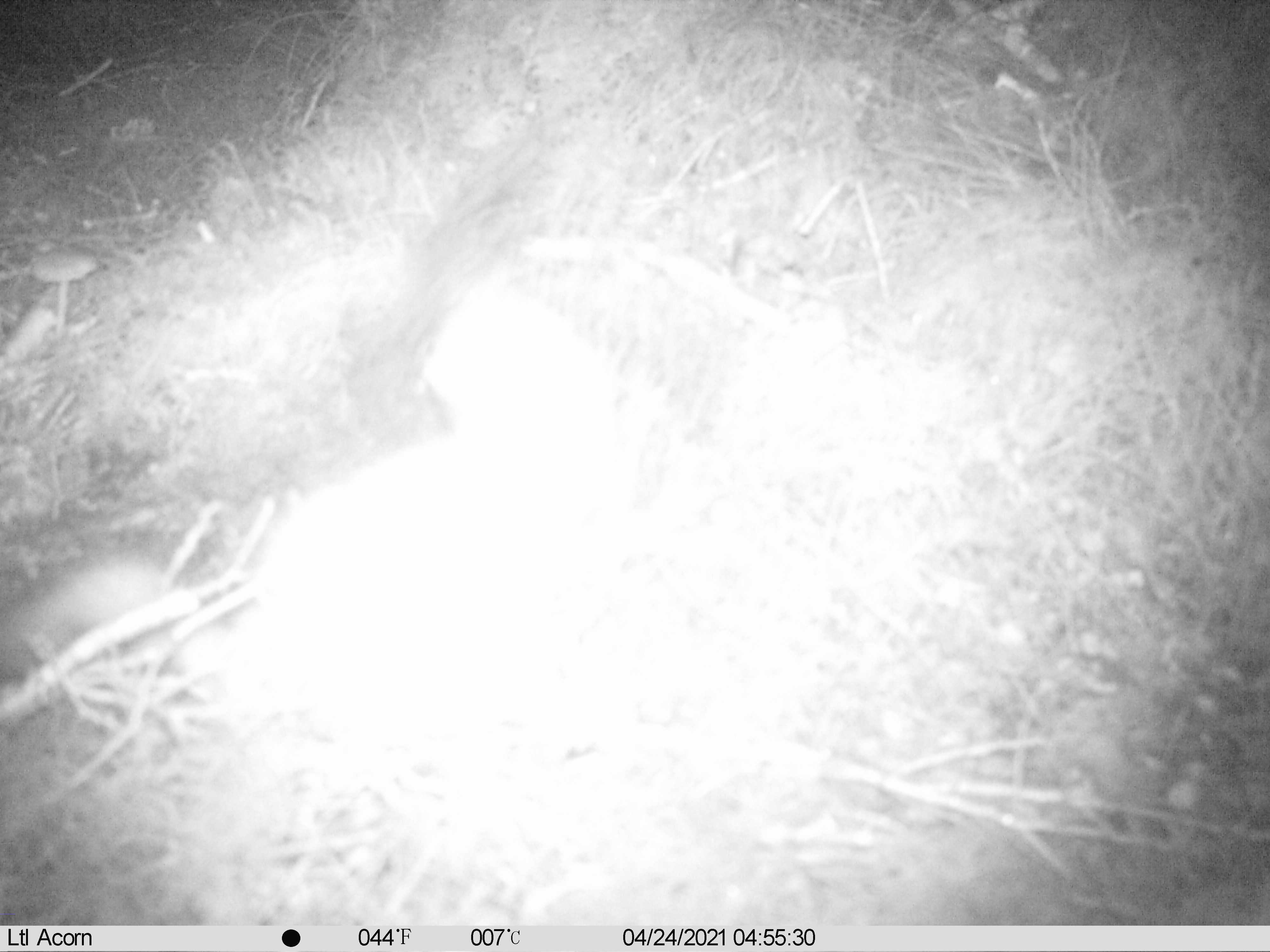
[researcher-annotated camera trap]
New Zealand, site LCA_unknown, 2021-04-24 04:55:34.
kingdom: Animalia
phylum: Chordata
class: Mammalia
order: Carnivora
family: Mustelidae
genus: Mustela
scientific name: Mustela erminea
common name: stoat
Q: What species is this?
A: Stoat (Mustela erminea).